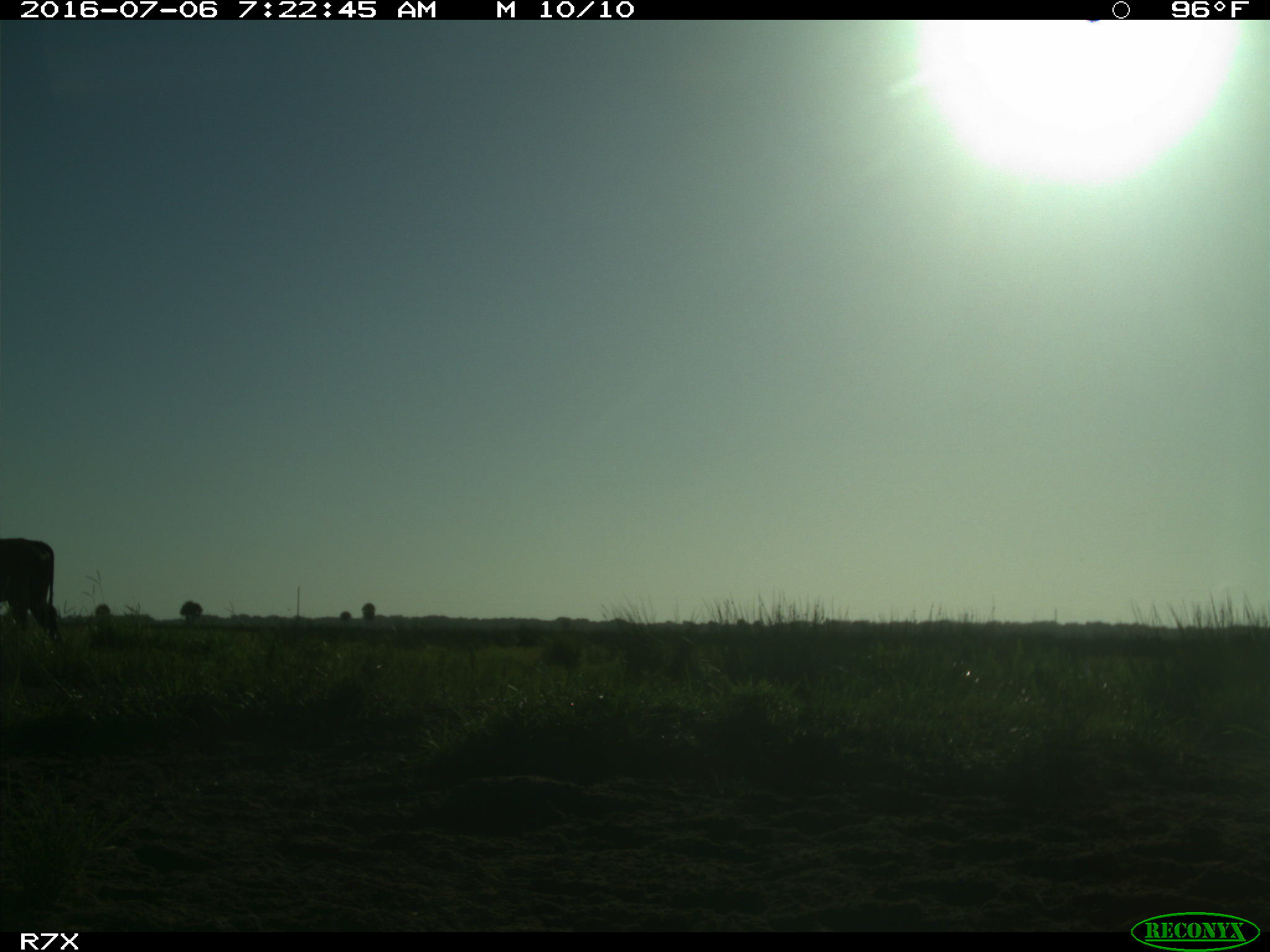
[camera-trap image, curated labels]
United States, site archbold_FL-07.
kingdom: Animalia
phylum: Chordata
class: Mammalia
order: Artiodactyla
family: Bovidae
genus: Bos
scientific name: Bos taurus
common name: domestic cow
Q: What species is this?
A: Bos taurus (domestic cow).